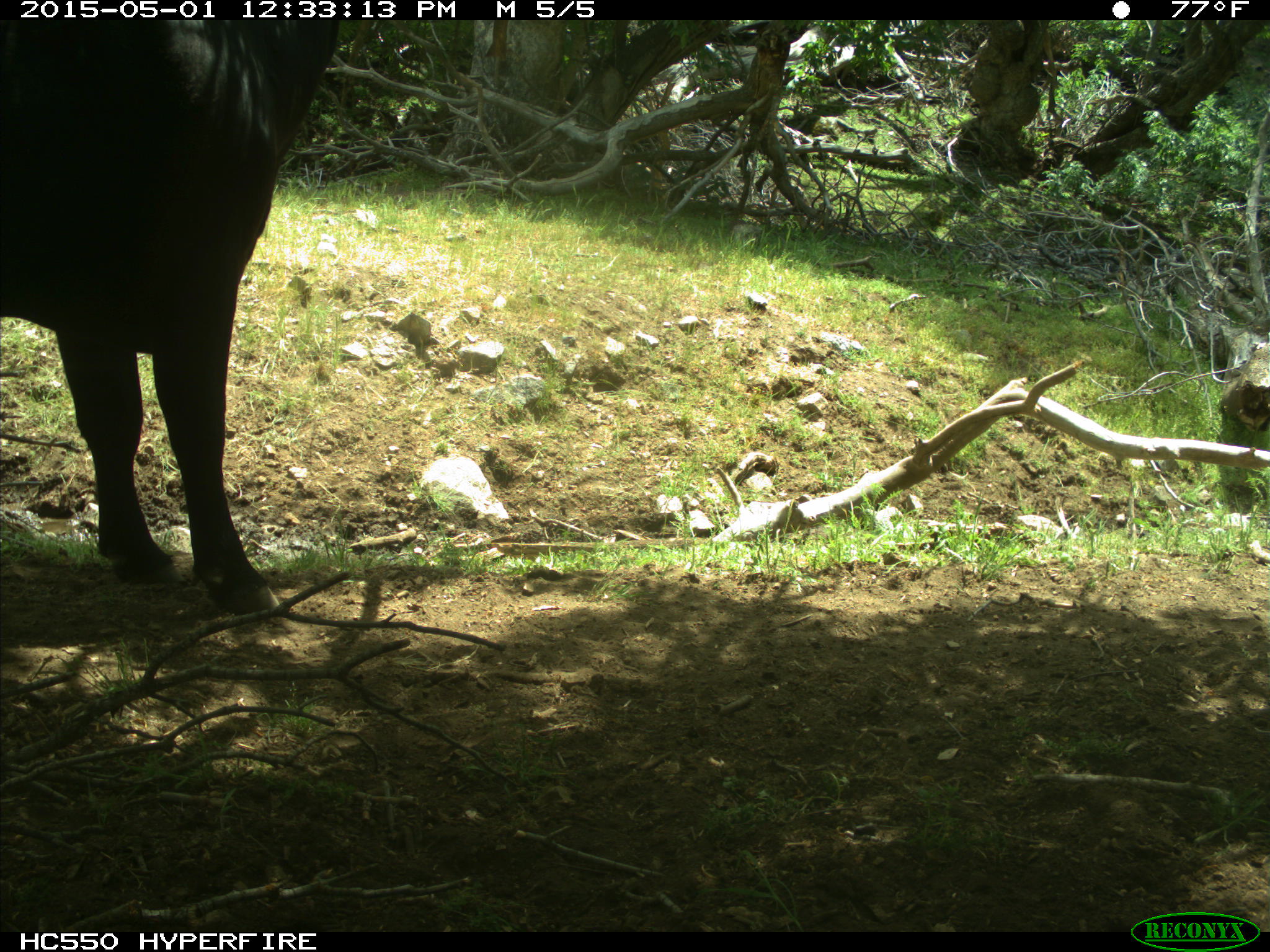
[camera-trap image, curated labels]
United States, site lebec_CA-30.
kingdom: Animalia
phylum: Chordata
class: Mammalia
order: Artiodactyla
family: Bovidae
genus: Bos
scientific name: Bos taurus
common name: domestic cow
Bos taurus (domestic cow).